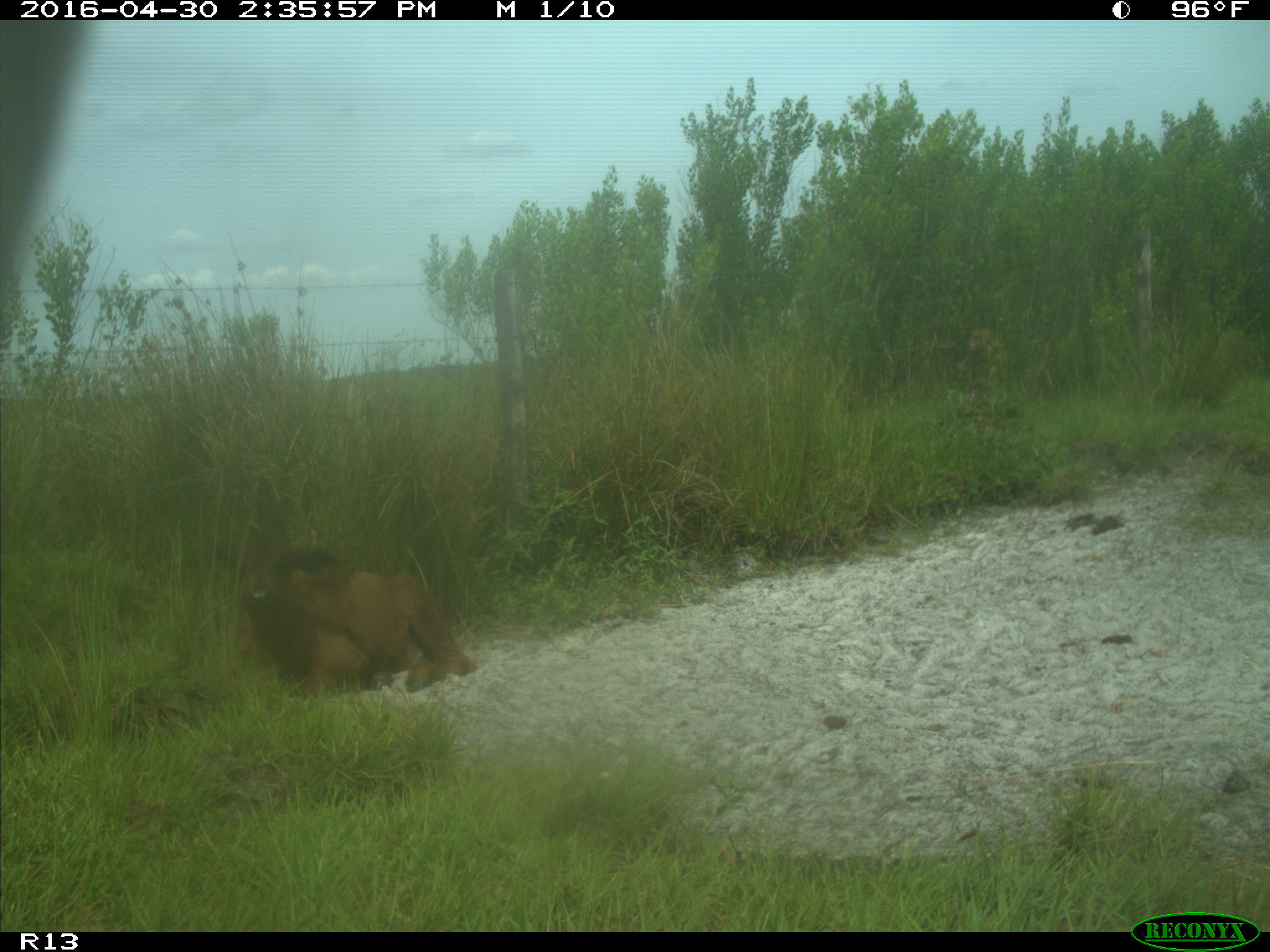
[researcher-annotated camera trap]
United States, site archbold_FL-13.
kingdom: Animalia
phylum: Chordata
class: Mammalia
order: Artiodactyla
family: Bovidae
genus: Bos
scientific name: Bos taurus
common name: domestic cow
Bos taurus (domestic cow).